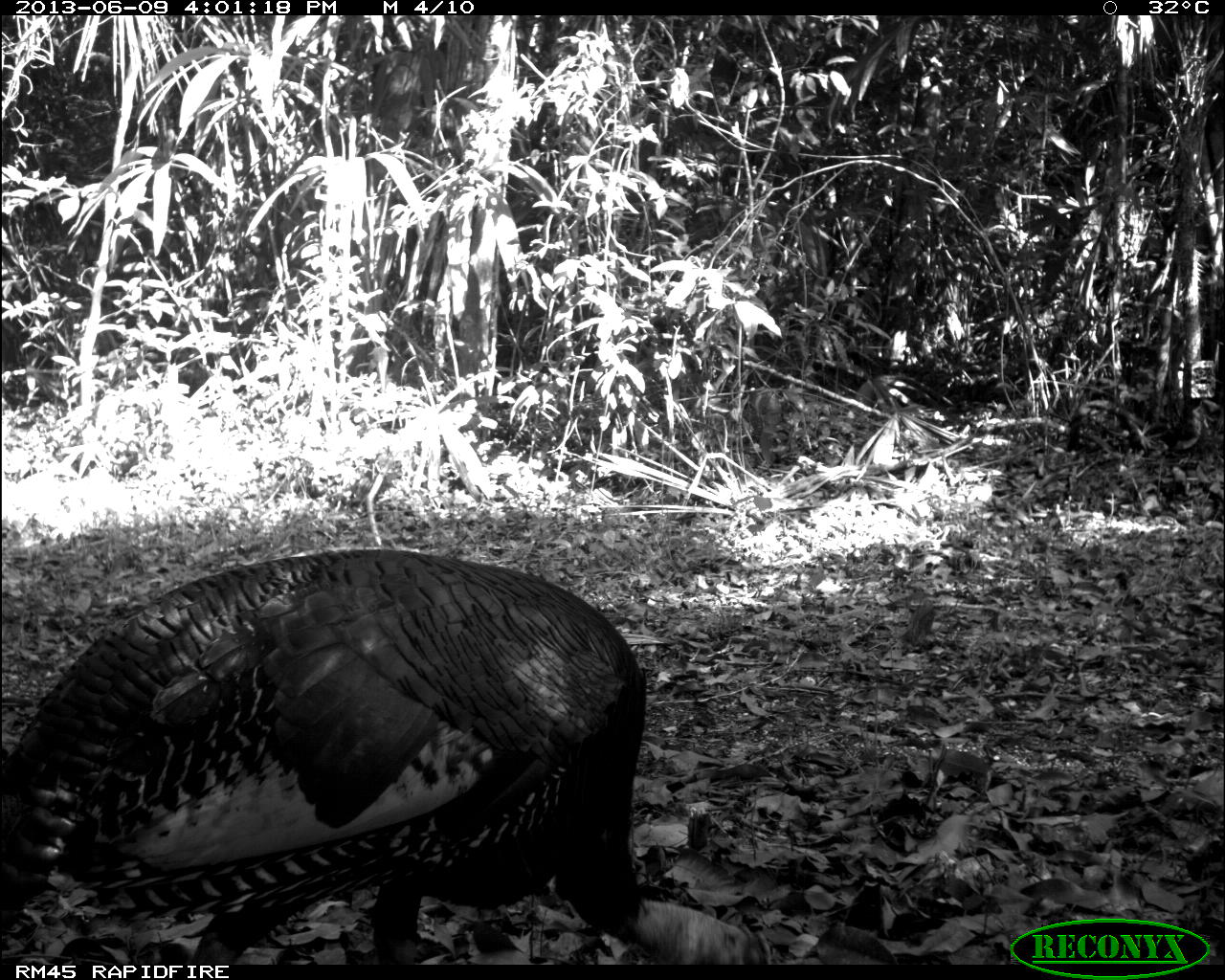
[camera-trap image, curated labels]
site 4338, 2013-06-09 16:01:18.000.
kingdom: Animalia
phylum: Chordata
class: Aves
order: Galliformes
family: Phasianidae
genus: Meleagris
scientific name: Meleagris ocellata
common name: ocellated turkey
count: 1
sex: male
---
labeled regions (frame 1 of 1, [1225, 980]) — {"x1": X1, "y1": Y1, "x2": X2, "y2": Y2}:
meleagris ocellata: {"x1": 0, "y1": 546, "x2": 772, "y2": 961}